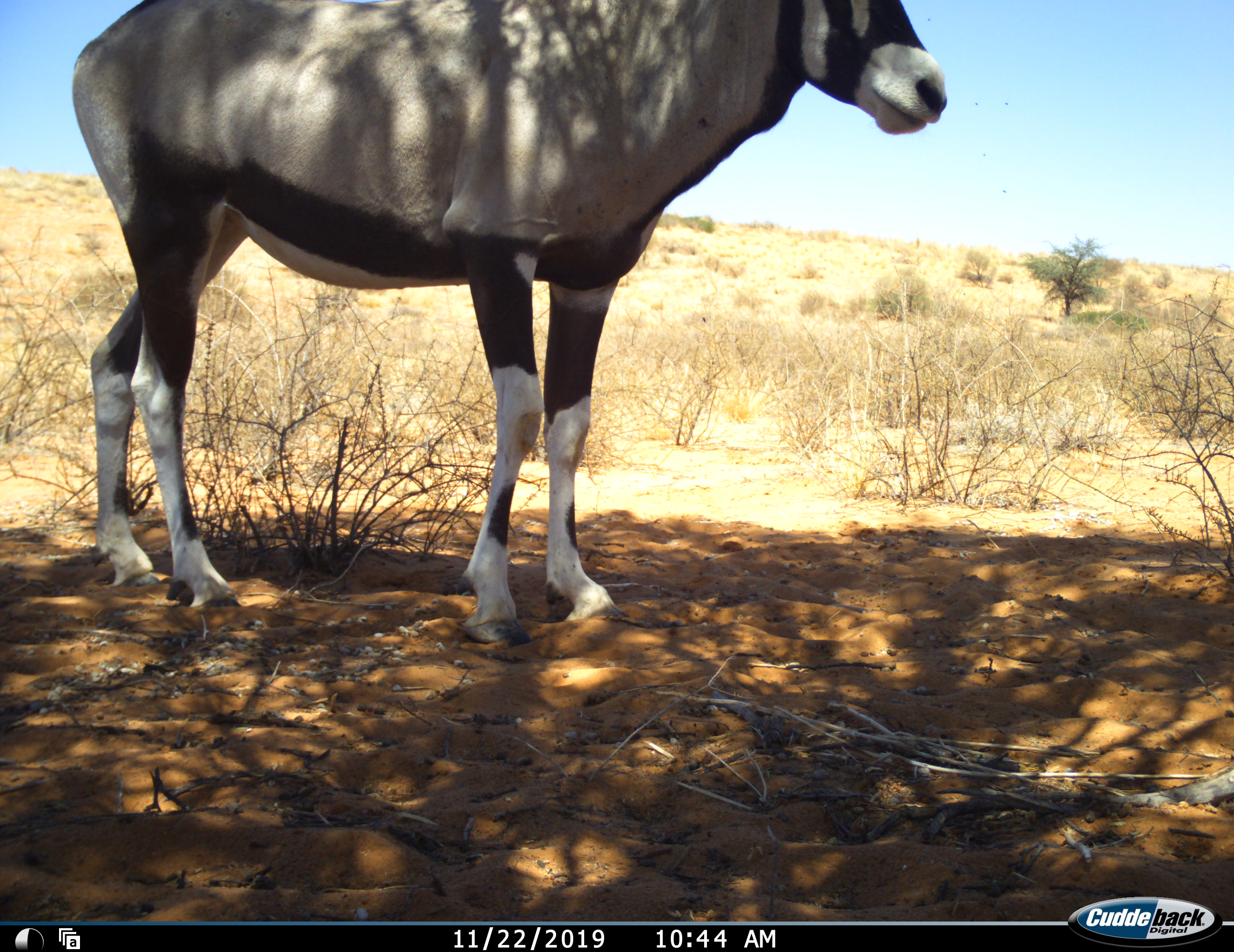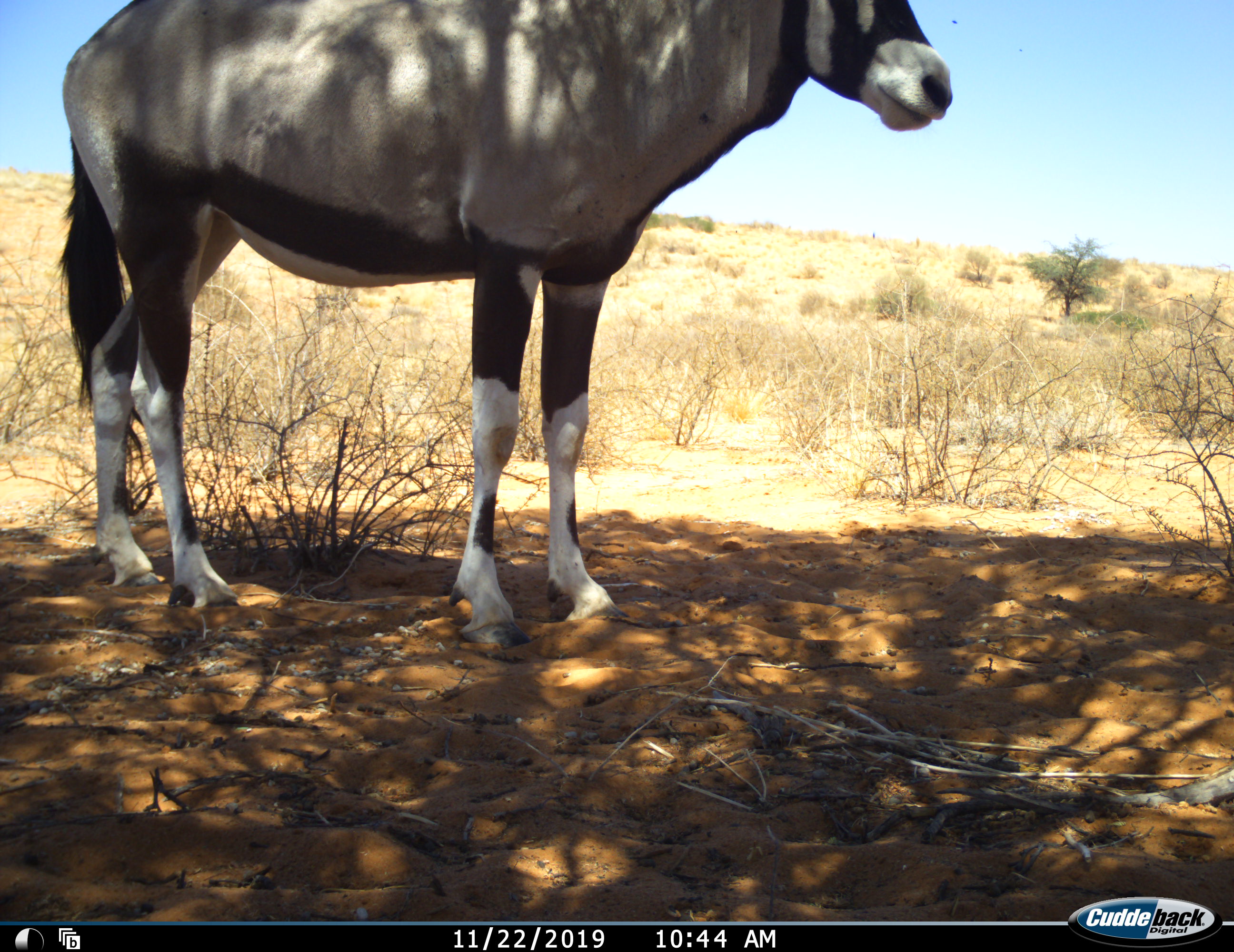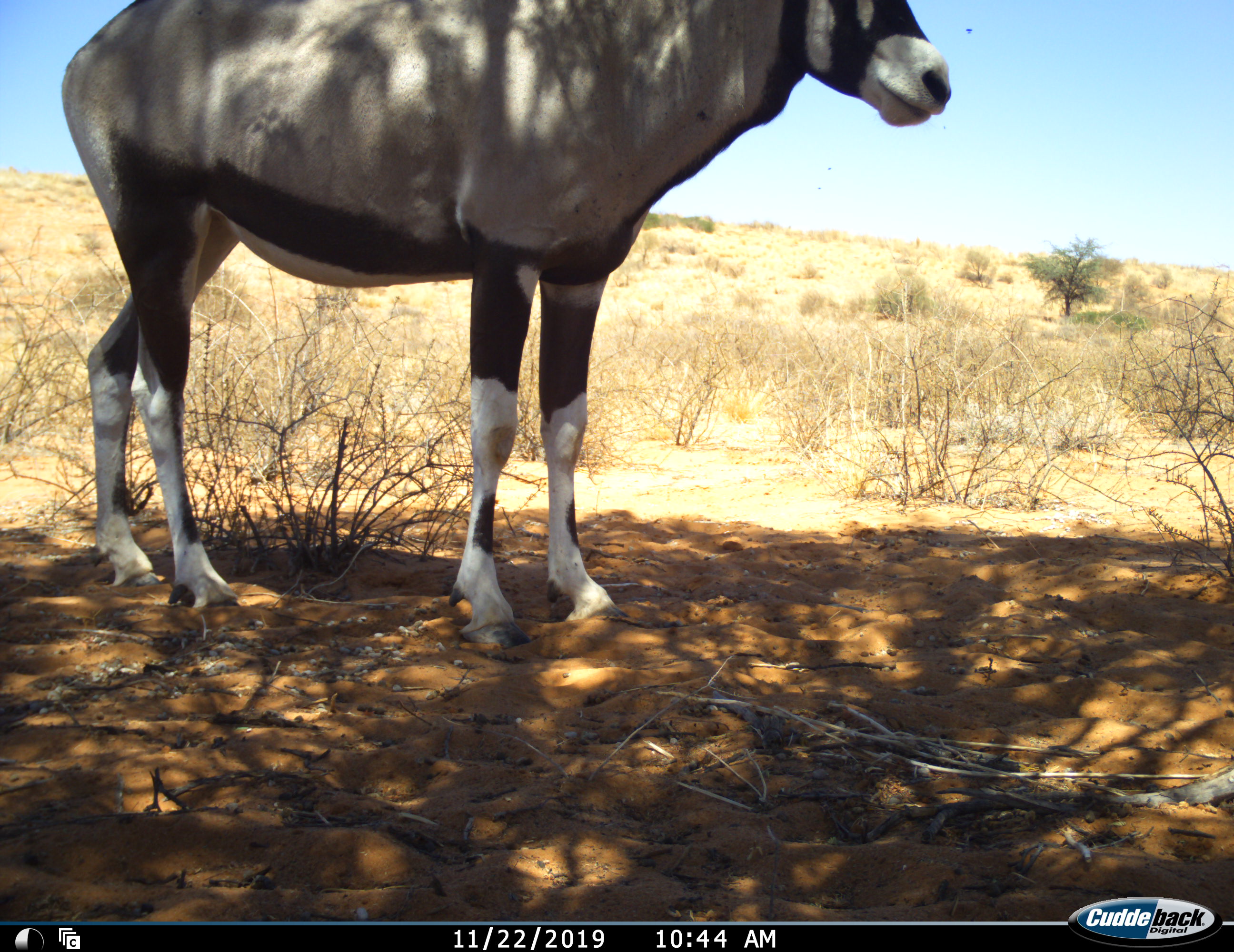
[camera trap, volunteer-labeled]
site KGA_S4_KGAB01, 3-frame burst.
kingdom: Animalia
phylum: Chordata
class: Mammalia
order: Artiodactyla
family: Bovidae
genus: Oryx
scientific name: Oryx gazella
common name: gemsbok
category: oryx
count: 1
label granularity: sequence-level